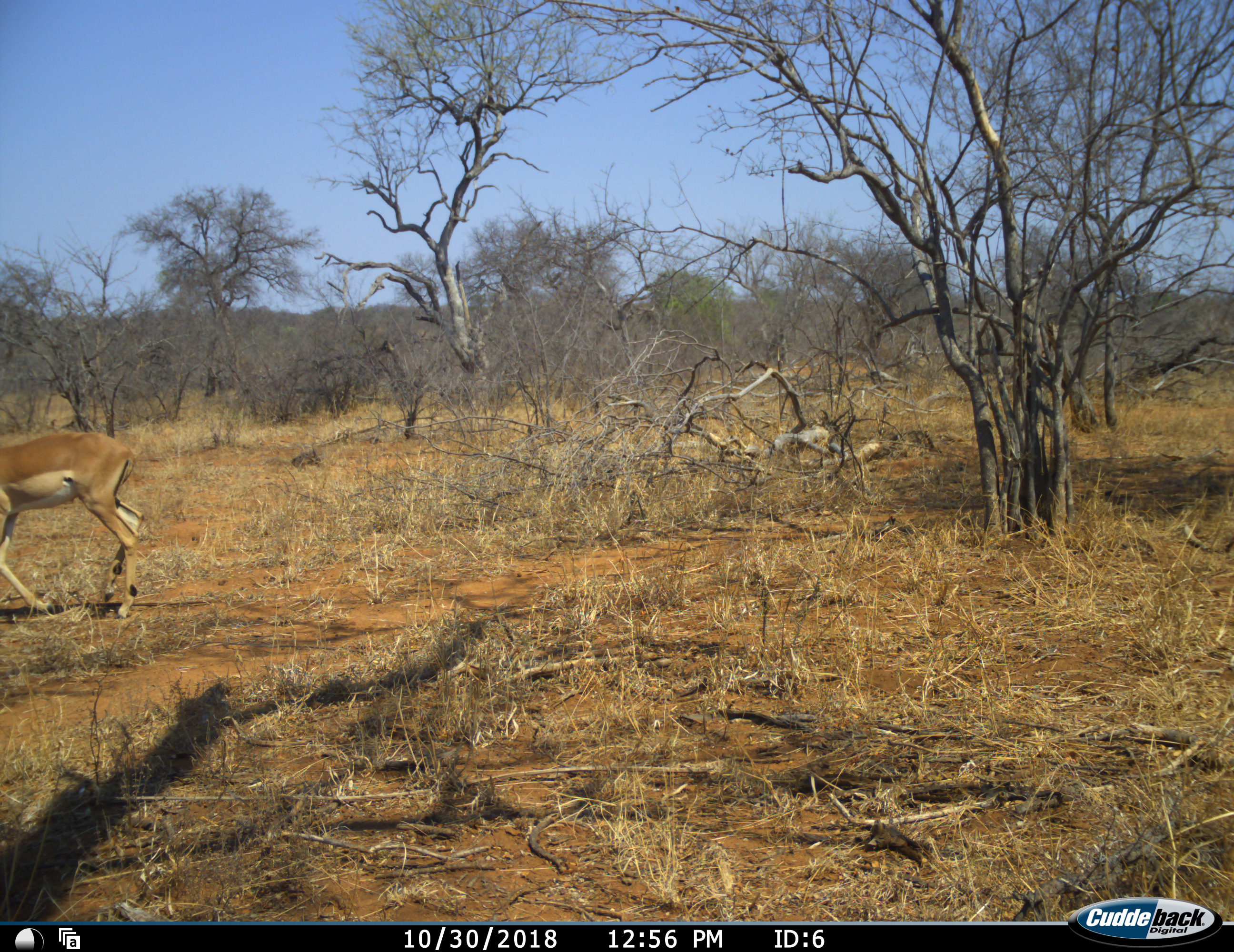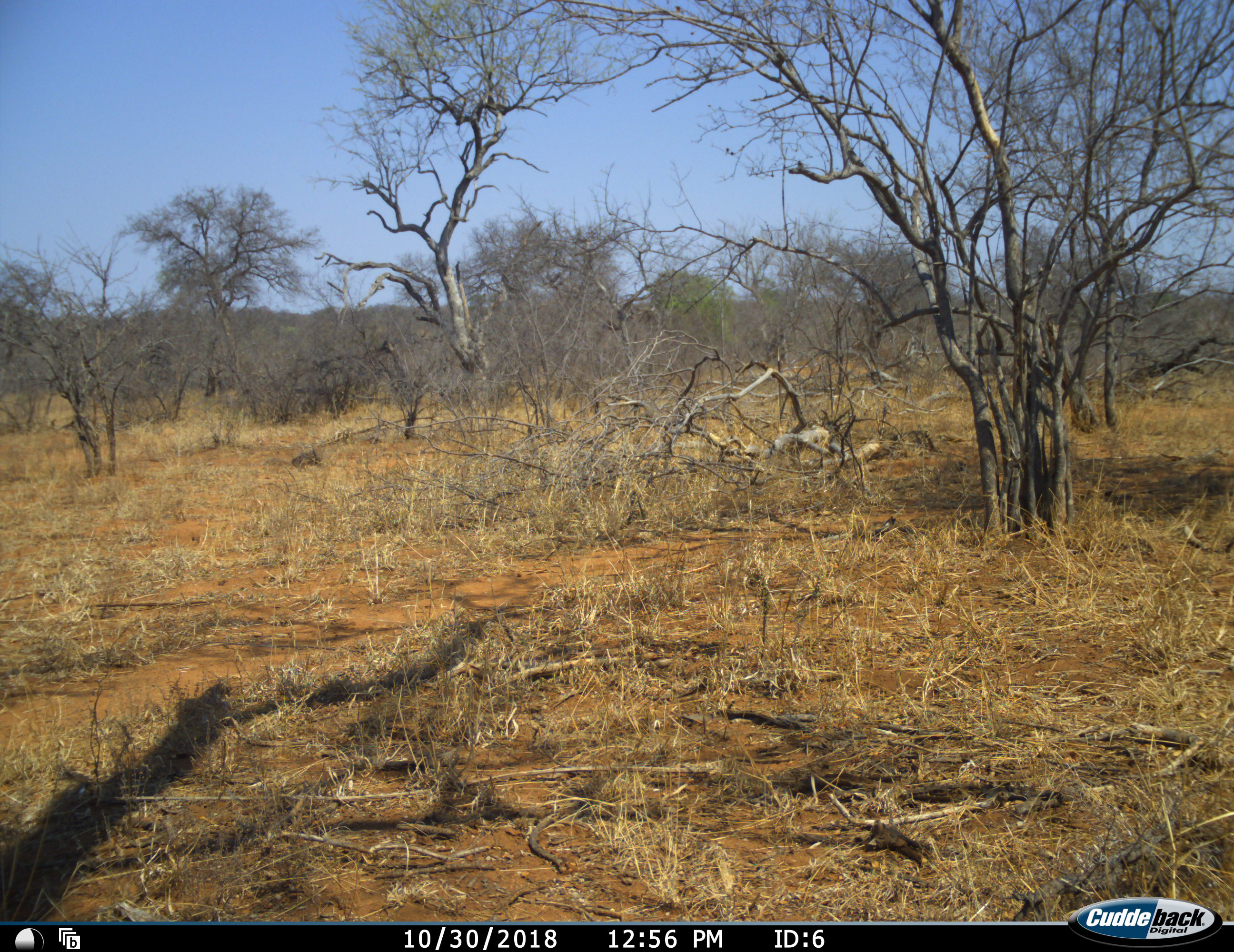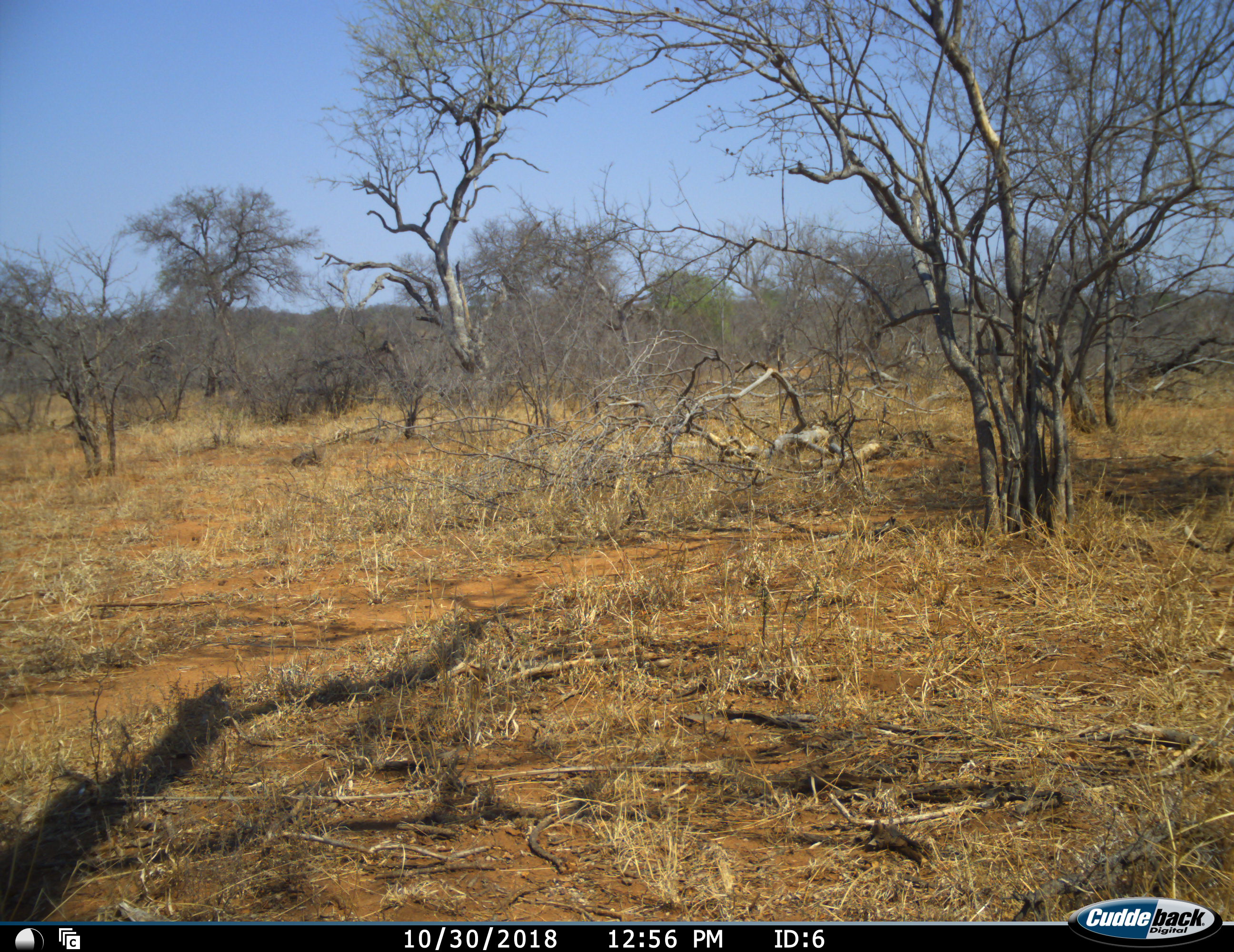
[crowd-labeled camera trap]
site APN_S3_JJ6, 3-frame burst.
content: unidentified animal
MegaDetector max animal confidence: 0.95